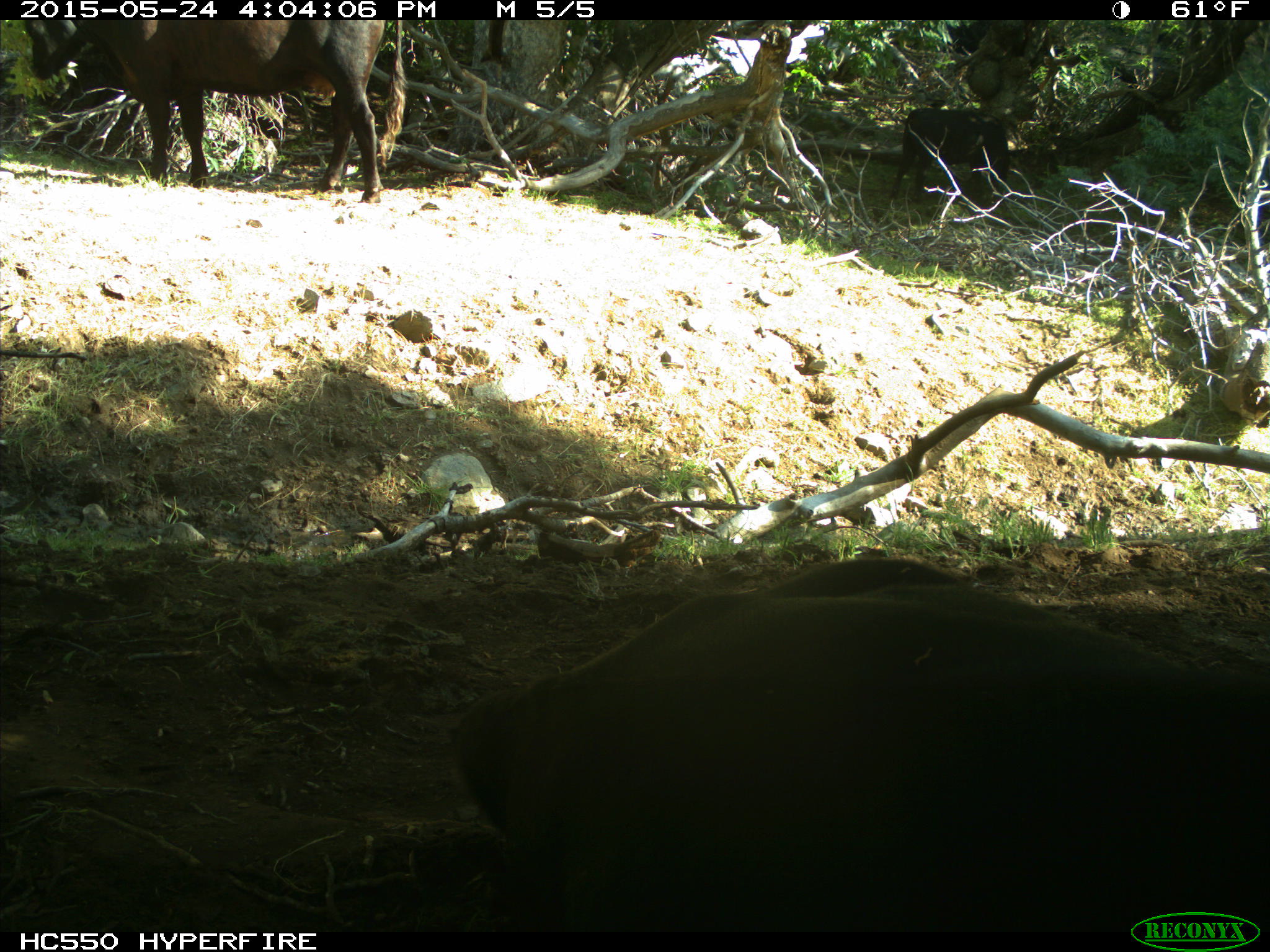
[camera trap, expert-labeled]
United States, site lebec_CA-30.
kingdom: Animalia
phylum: Chordata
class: Mammalia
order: Artiodactyla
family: Bovidae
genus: Bos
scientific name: Bos taurus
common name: domestic cow